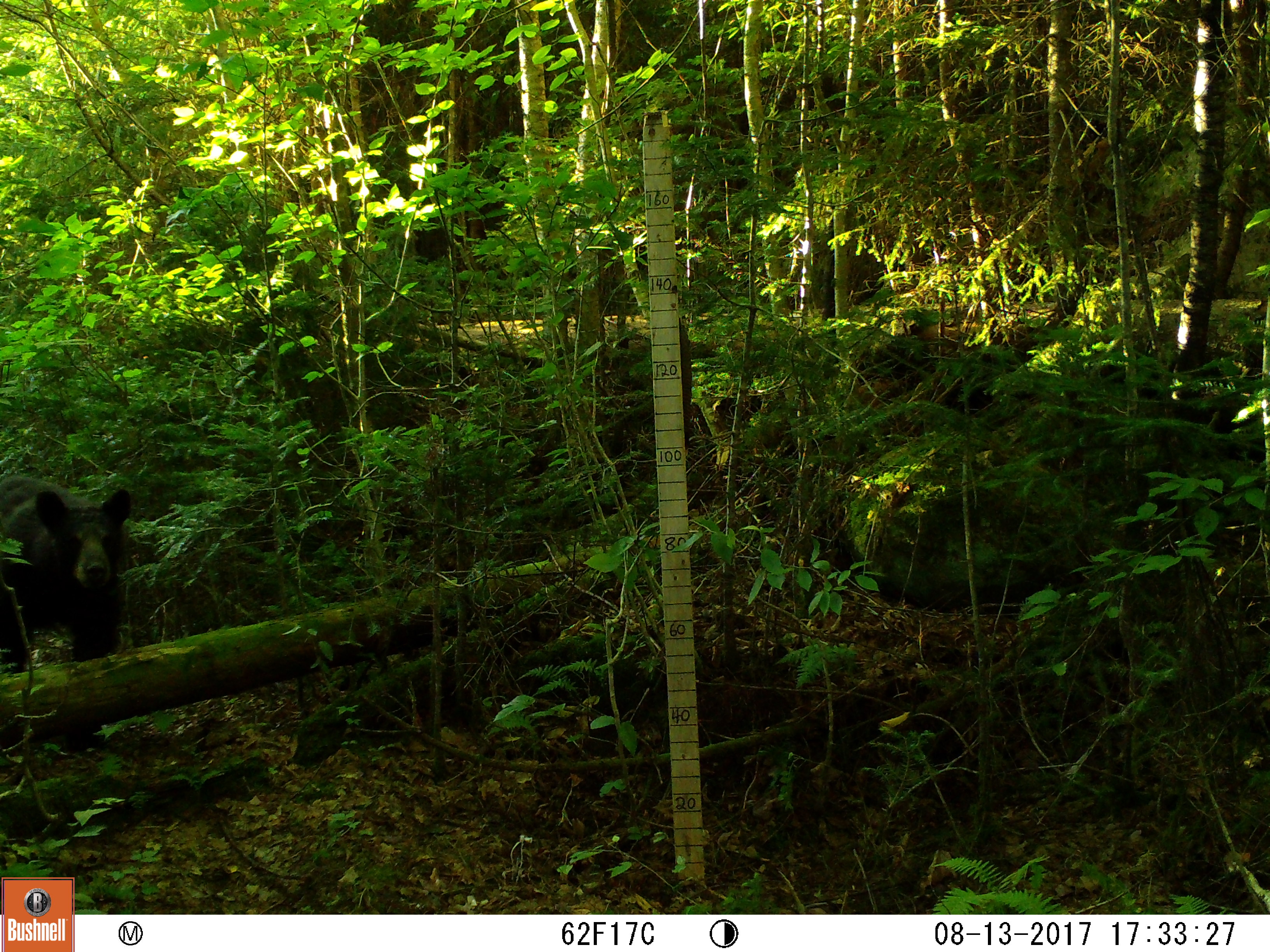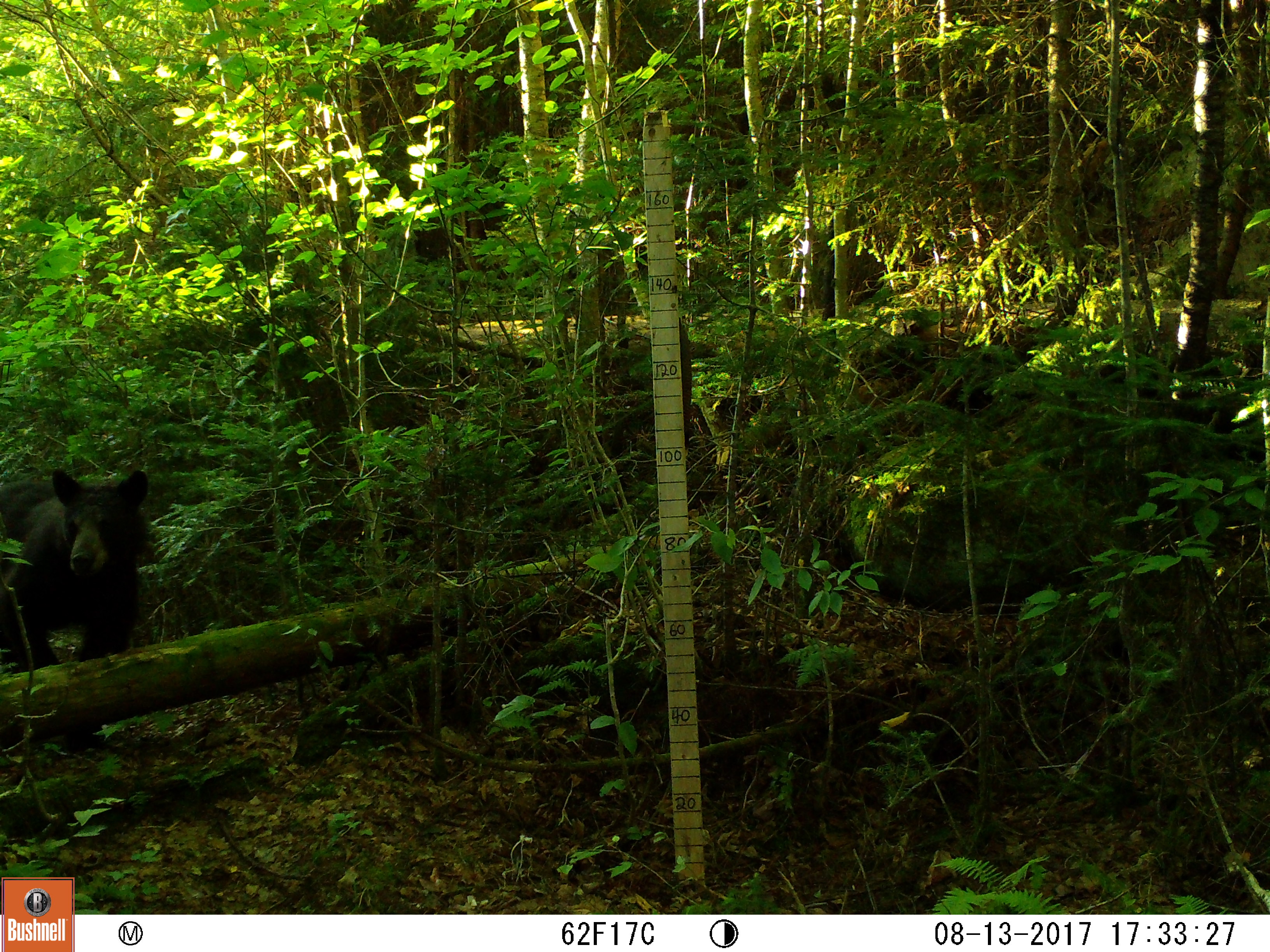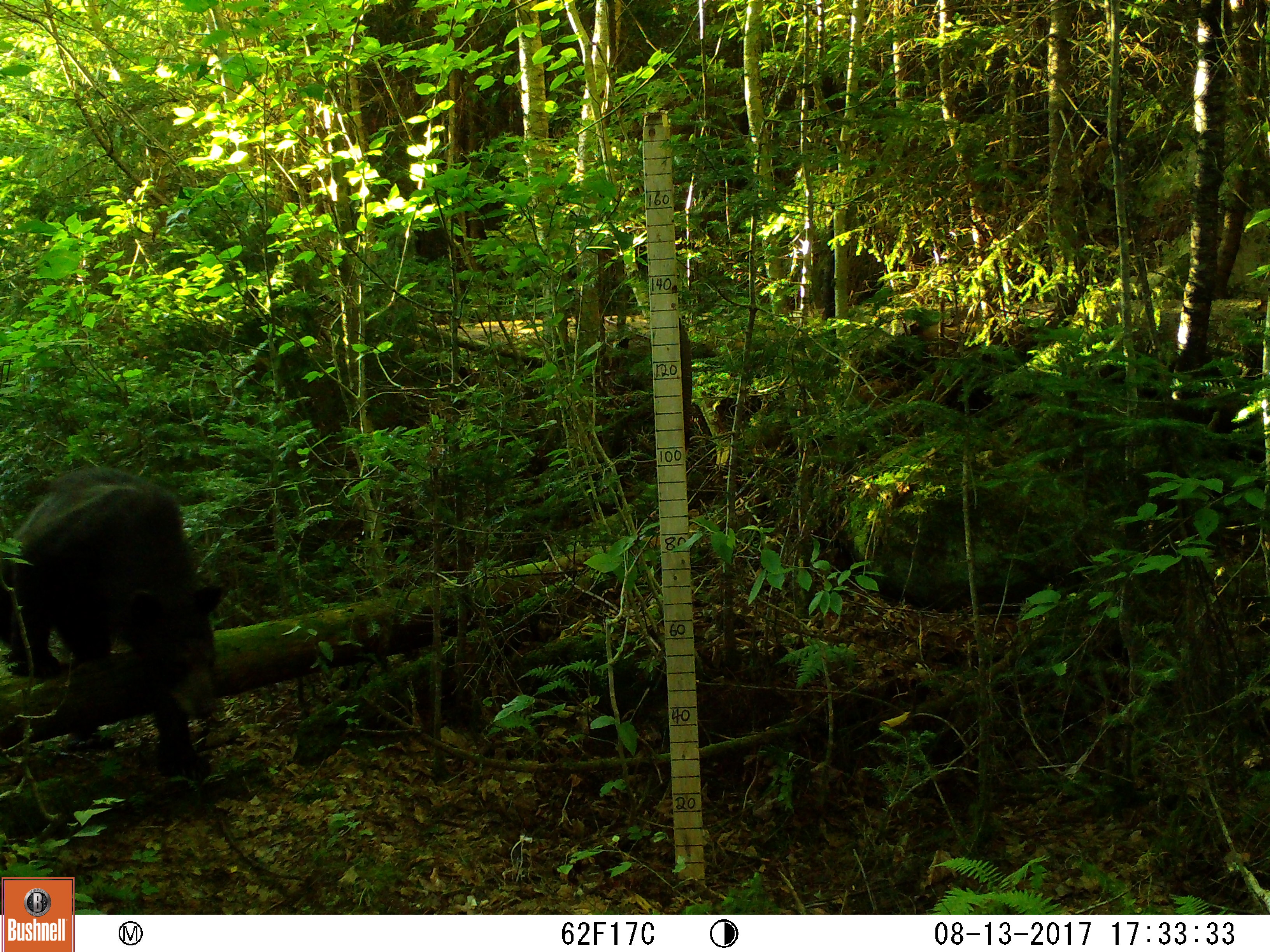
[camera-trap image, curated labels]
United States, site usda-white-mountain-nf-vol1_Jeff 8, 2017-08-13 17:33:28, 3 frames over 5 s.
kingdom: Animalia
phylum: Chordata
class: Mammalia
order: Carnivora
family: Ursidae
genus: Ursus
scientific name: Ursus americanus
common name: black bear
Black bear (Ursus americanus).